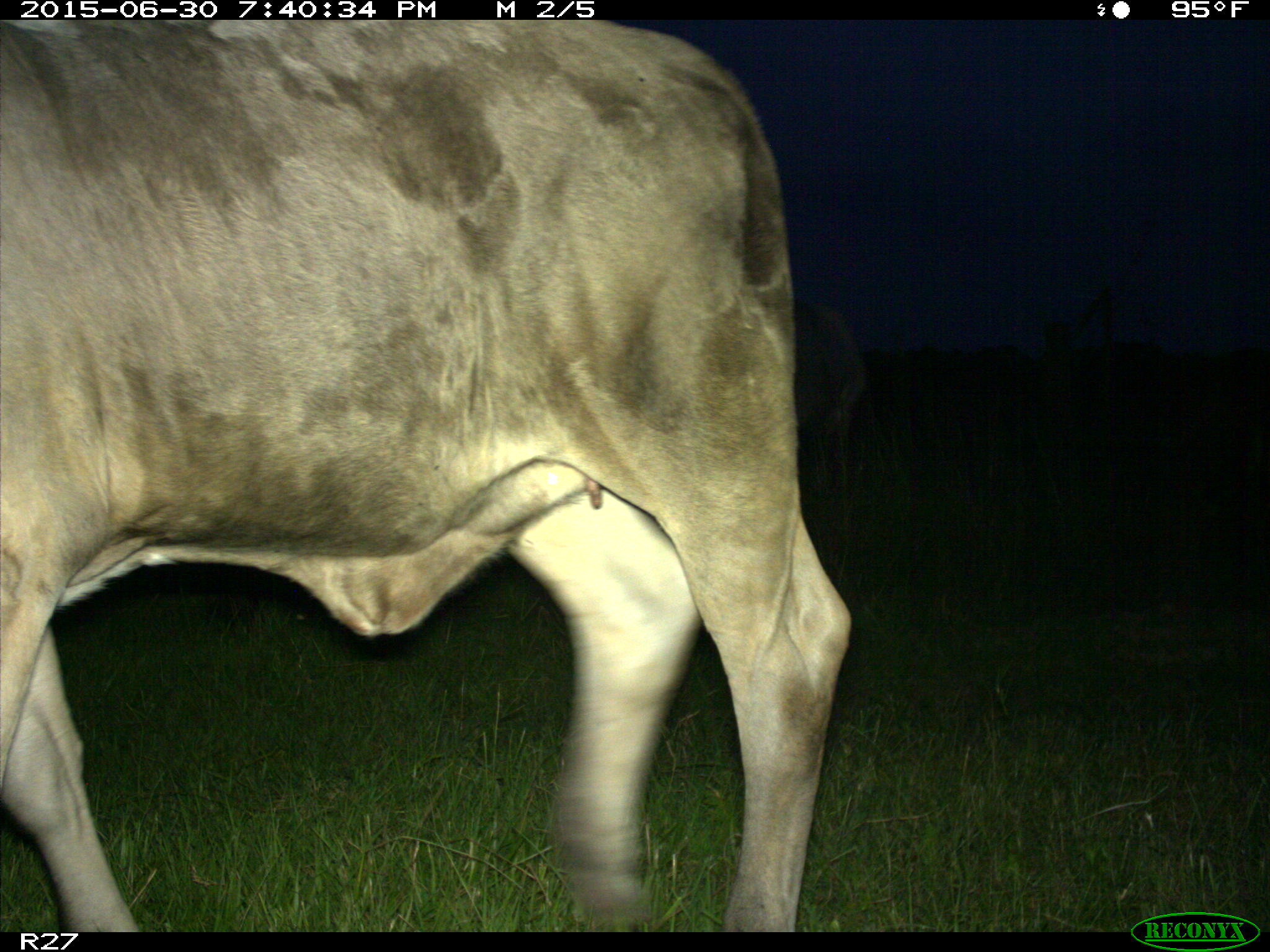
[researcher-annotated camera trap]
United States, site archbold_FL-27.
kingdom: Animalia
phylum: Chordata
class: Mammalia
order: Artiodactyla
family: Bovidae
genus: Bos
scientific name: Bos taurus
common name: domestic cow